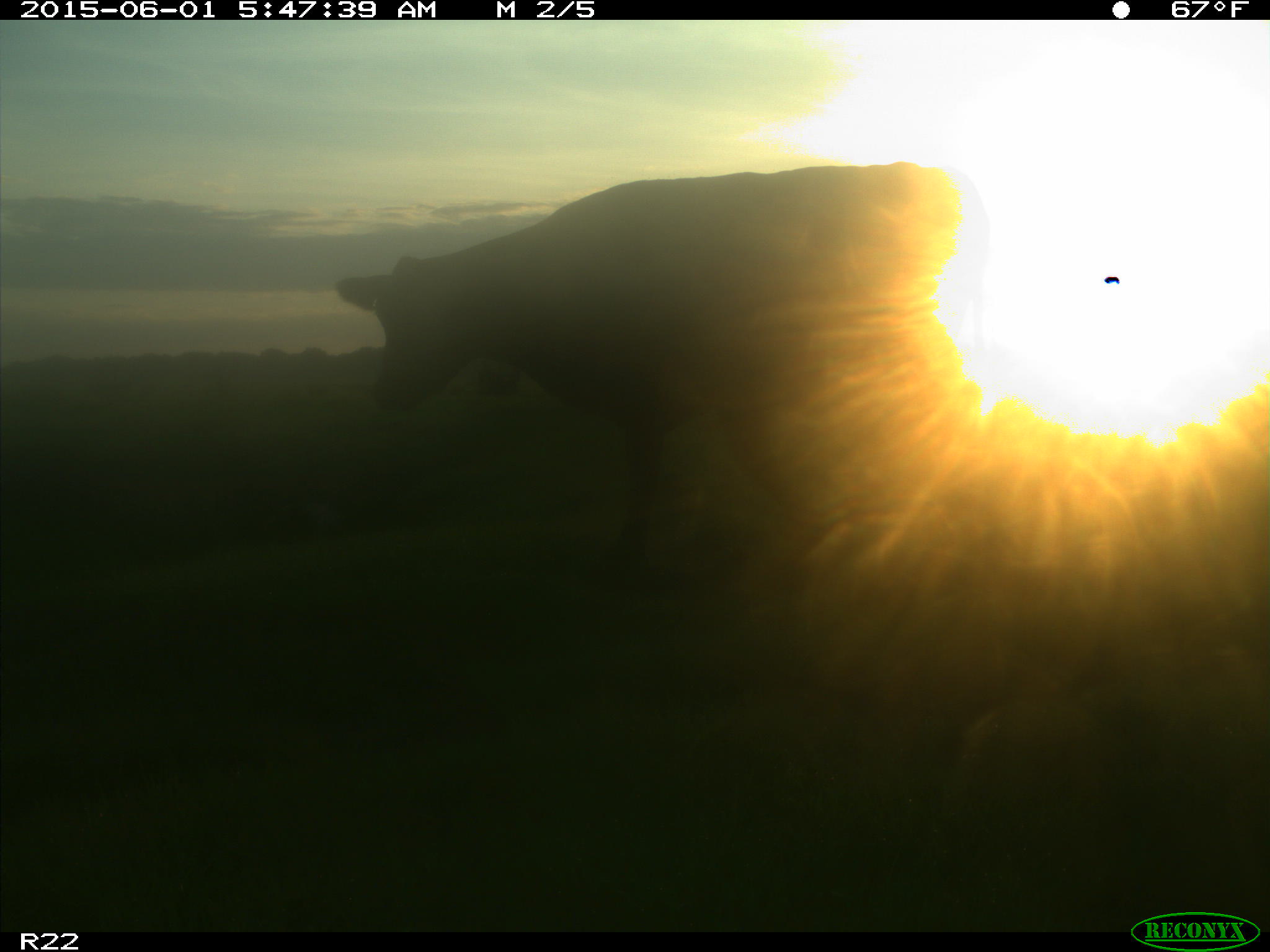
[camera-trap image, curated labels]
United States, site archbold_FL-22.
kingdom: Animalia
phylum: Chordata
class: Mammalia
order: Artiodactyla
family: Bovidae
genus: Bos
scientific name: Bos taurus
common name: domestic cow